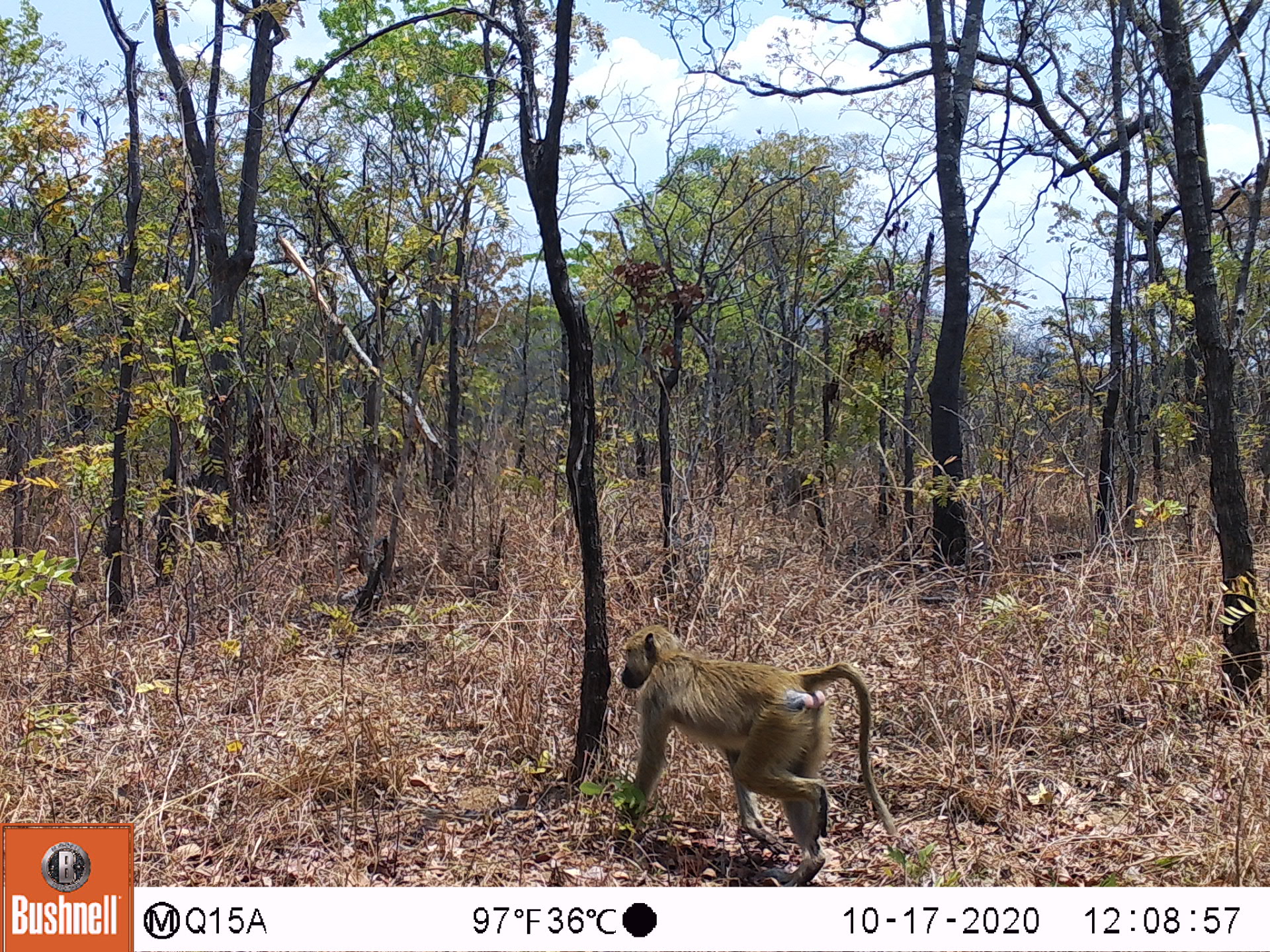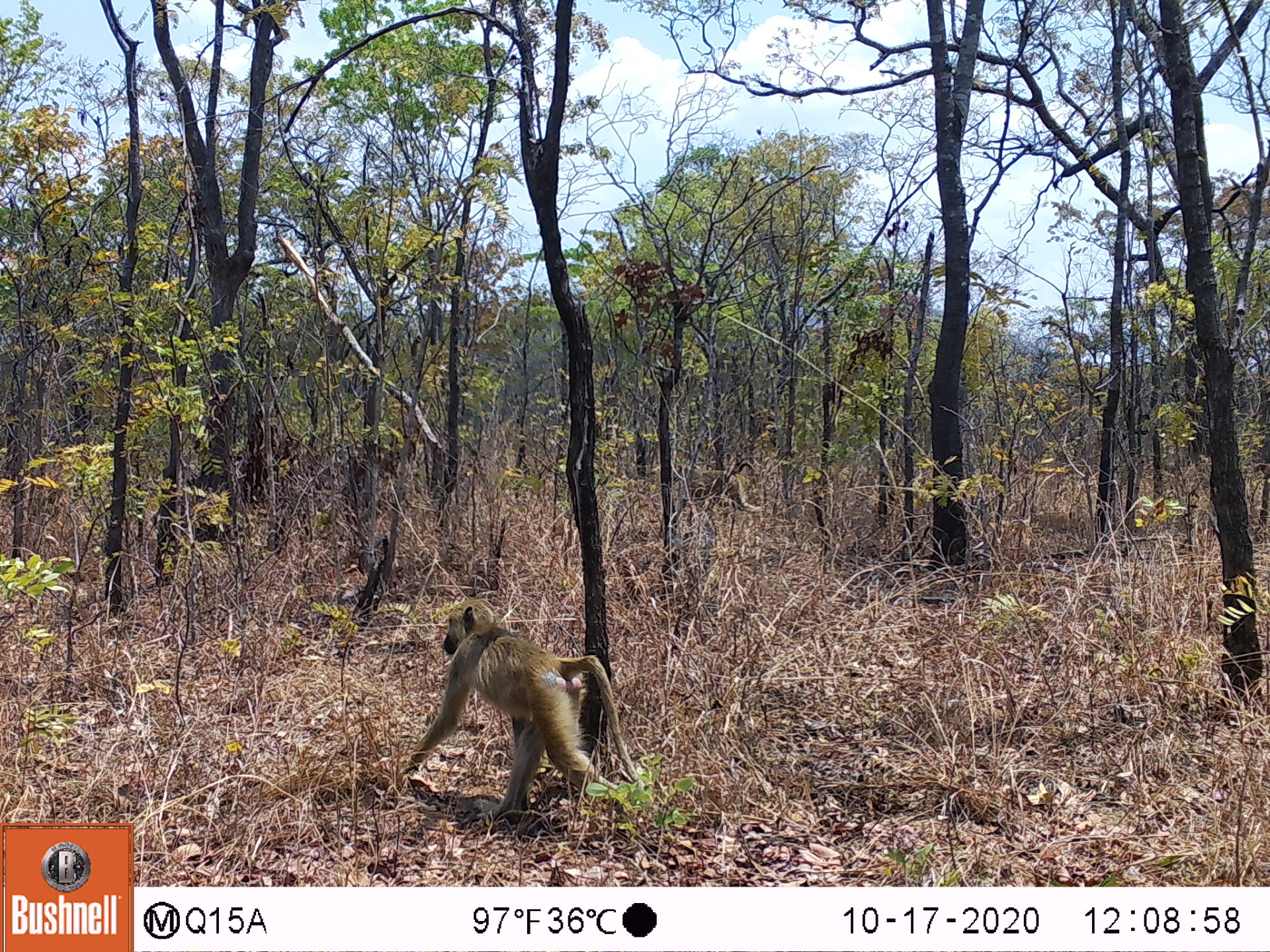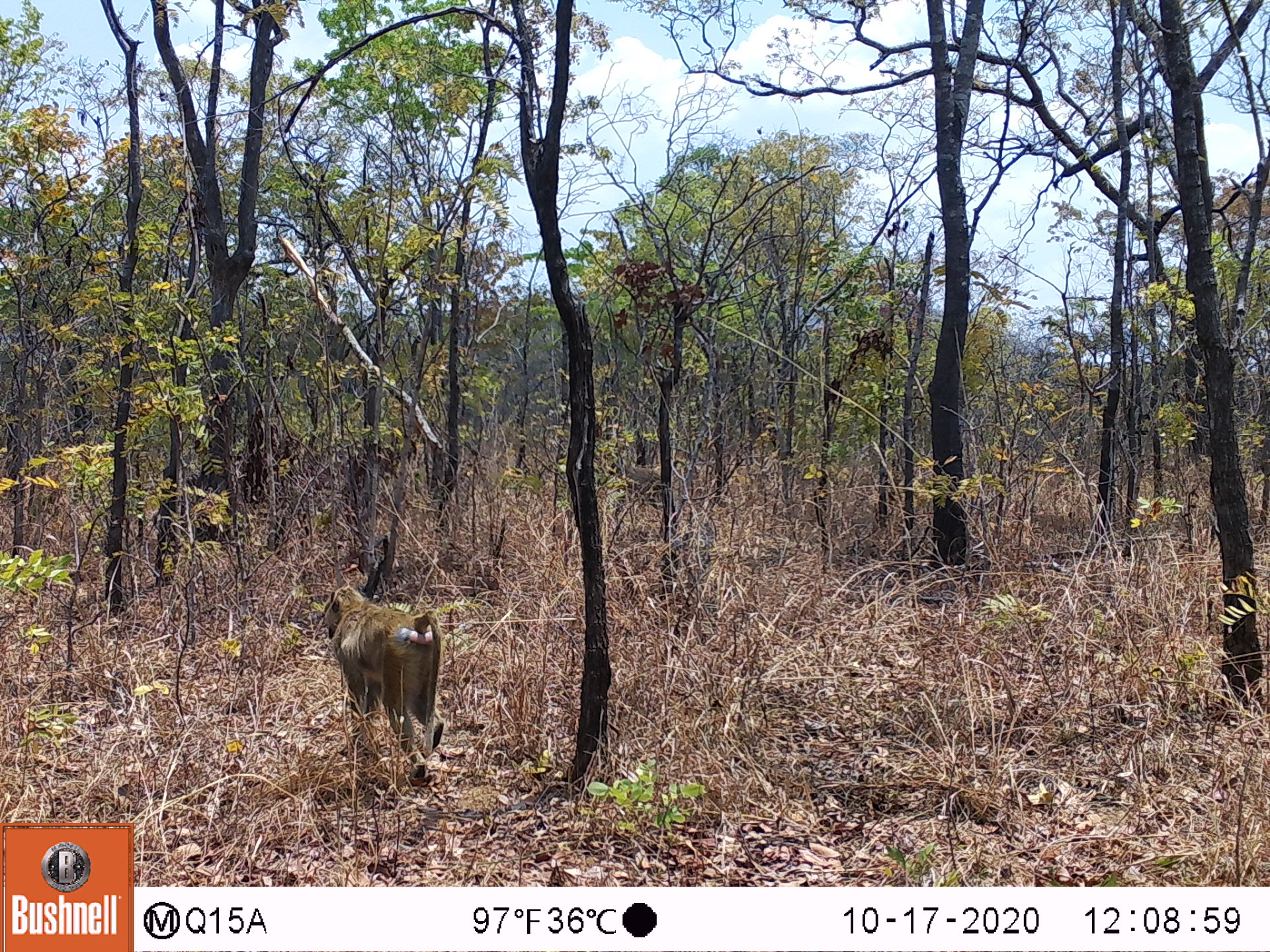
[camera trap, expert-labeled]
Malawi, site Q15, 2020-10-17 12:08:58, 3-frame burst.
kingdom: Animalia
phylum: Chordata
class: Mammalia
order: Primates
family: Cercopithecidae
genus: Papio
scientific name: Papio cynocephalus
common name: yellow baboon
Yellow baboon (Papio cynocephalus), count 1.